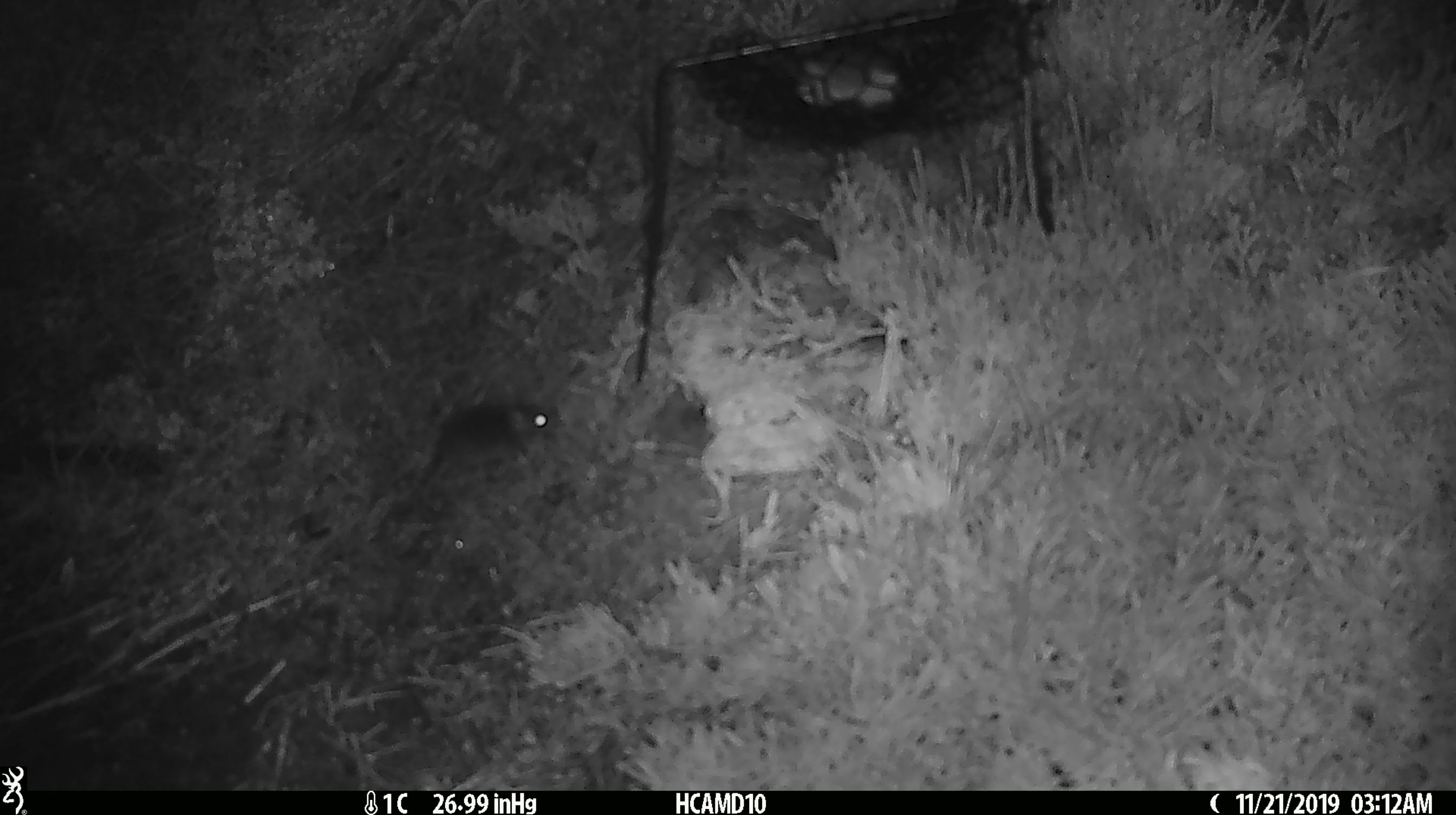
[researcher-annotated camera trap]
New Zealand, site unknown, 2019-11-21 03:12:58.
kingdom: Animalia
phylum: Chordata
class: Mammalia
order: Rodentia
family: Muridae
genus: Mus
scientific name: Mus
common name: mouse